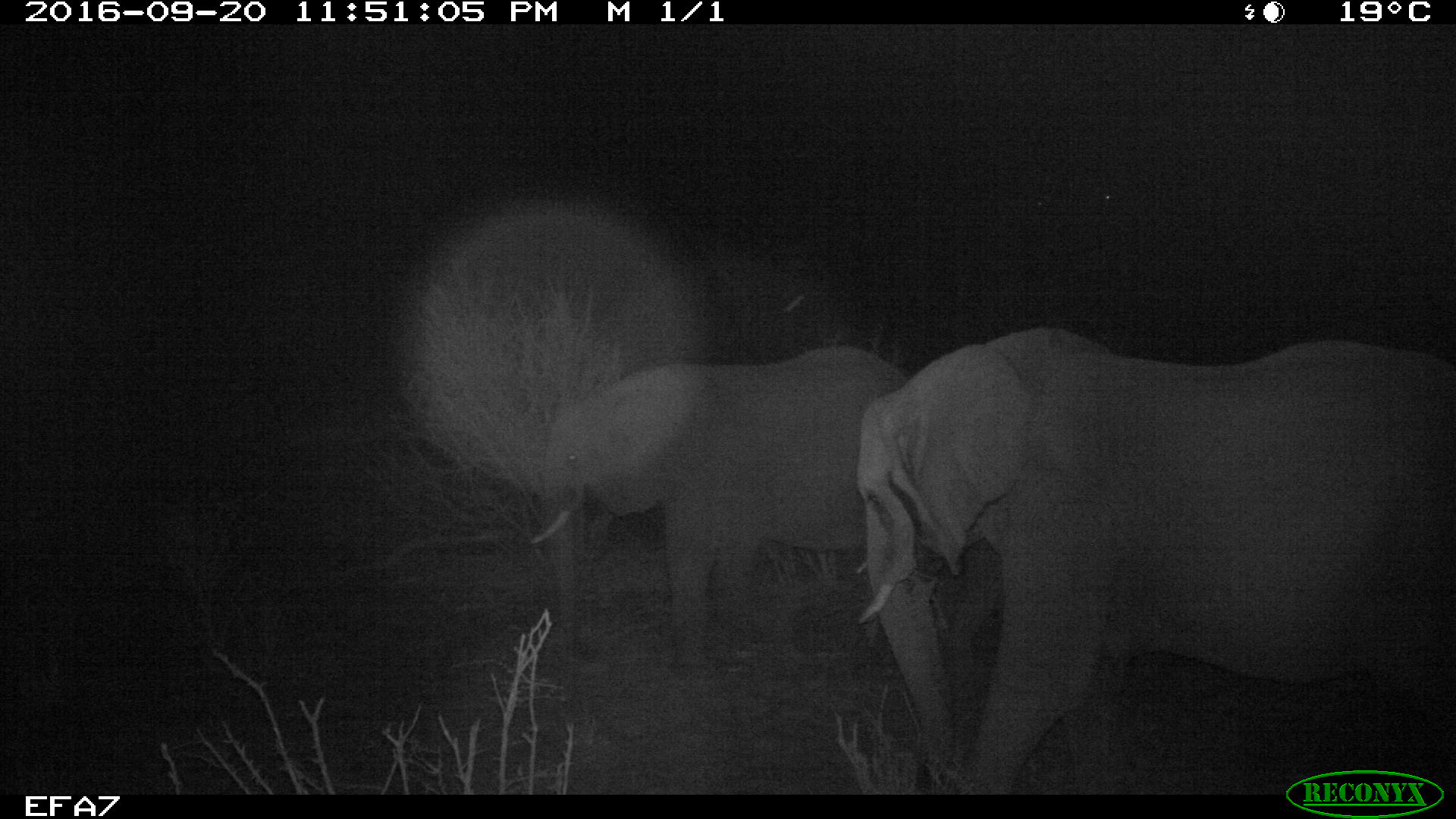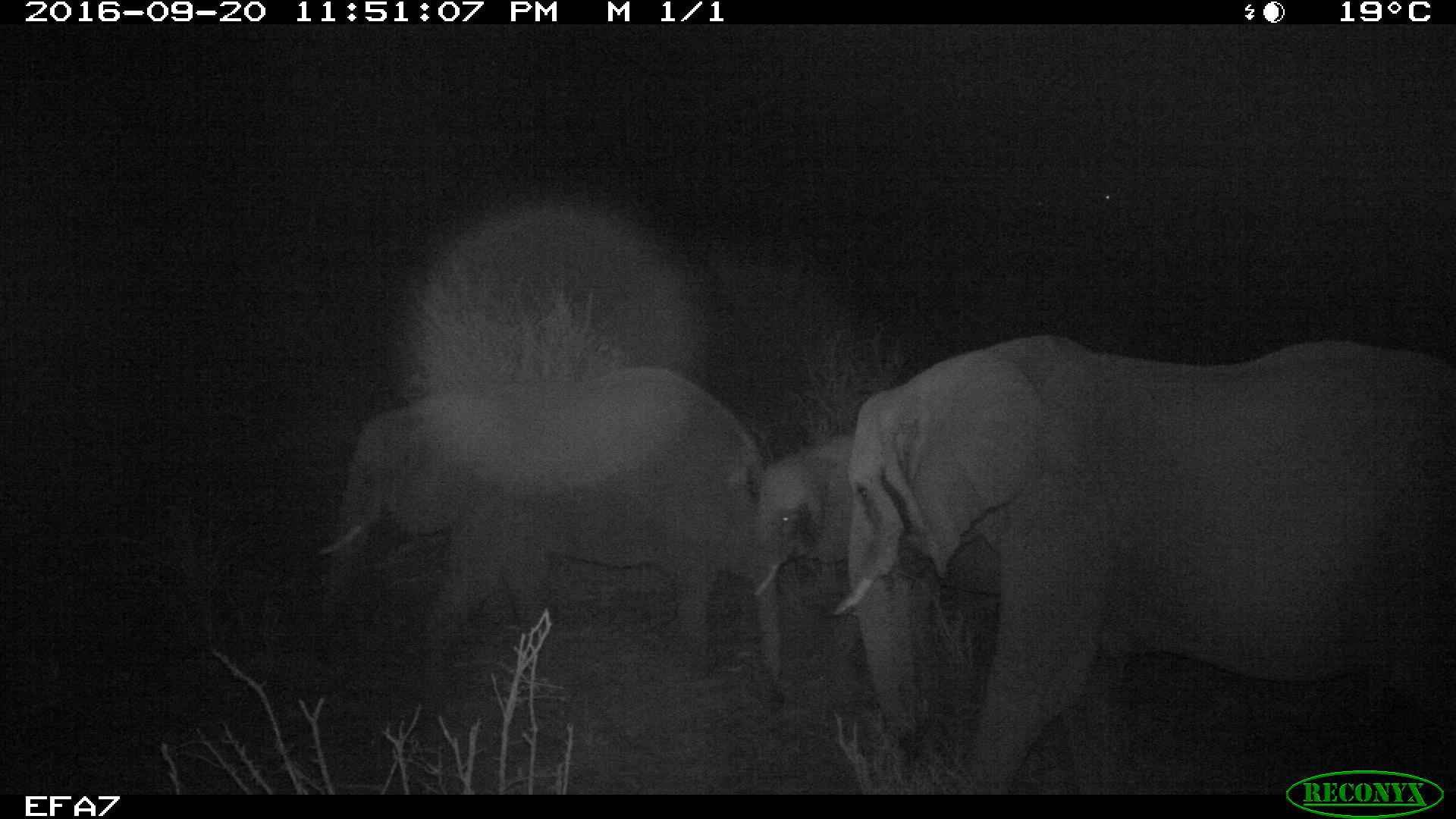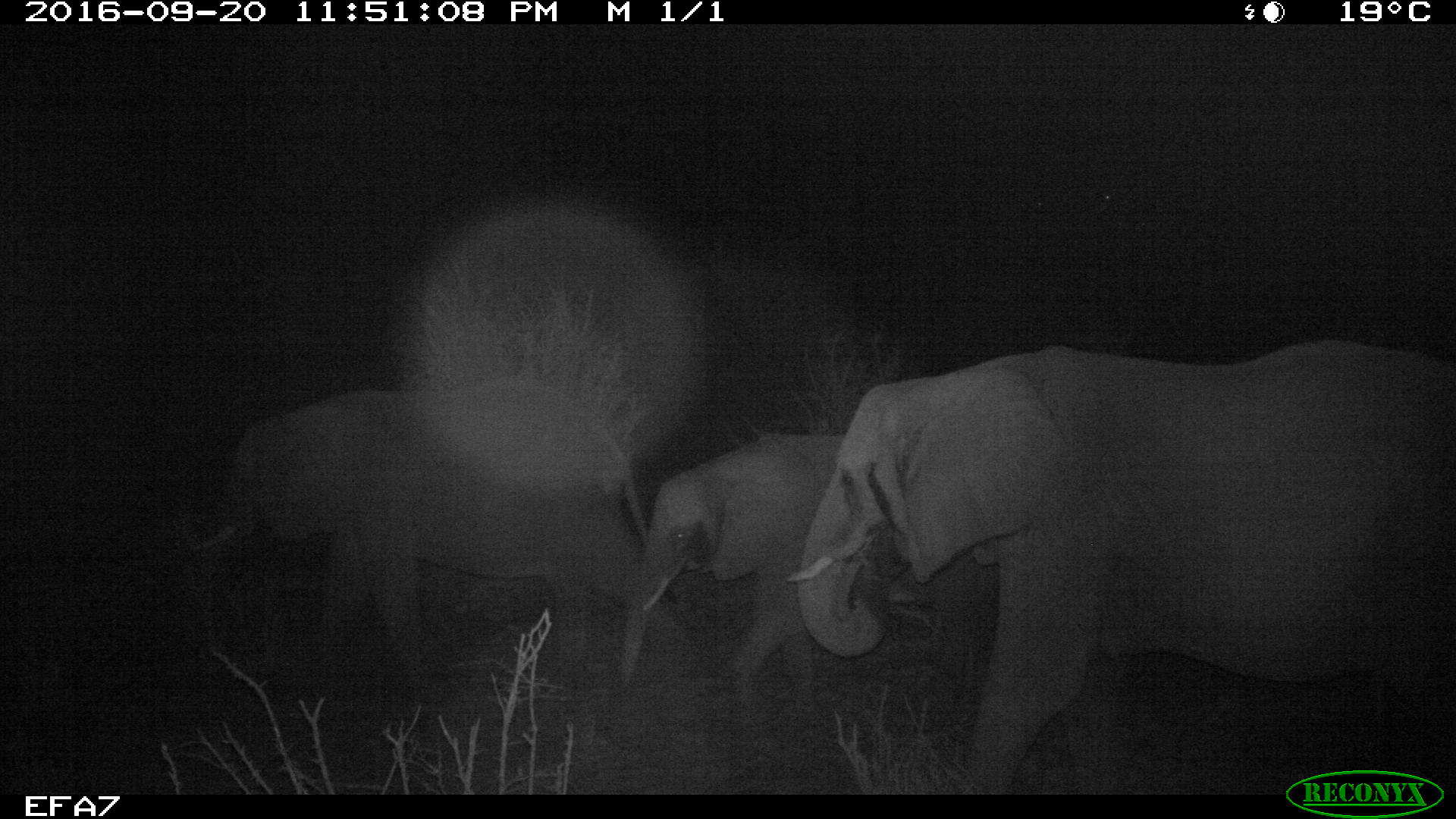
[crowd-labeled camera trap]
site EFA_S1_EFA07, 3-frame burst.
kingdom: Animalia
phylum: Chordata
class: Mammalia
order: Proboscidea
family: Elephantidae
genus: Loxodonta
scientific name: Loxodonta africana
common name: african bush elephant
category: elephant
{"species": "elephant (african bush elephant) (Loxodonta africana)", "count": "2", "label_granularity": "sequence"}